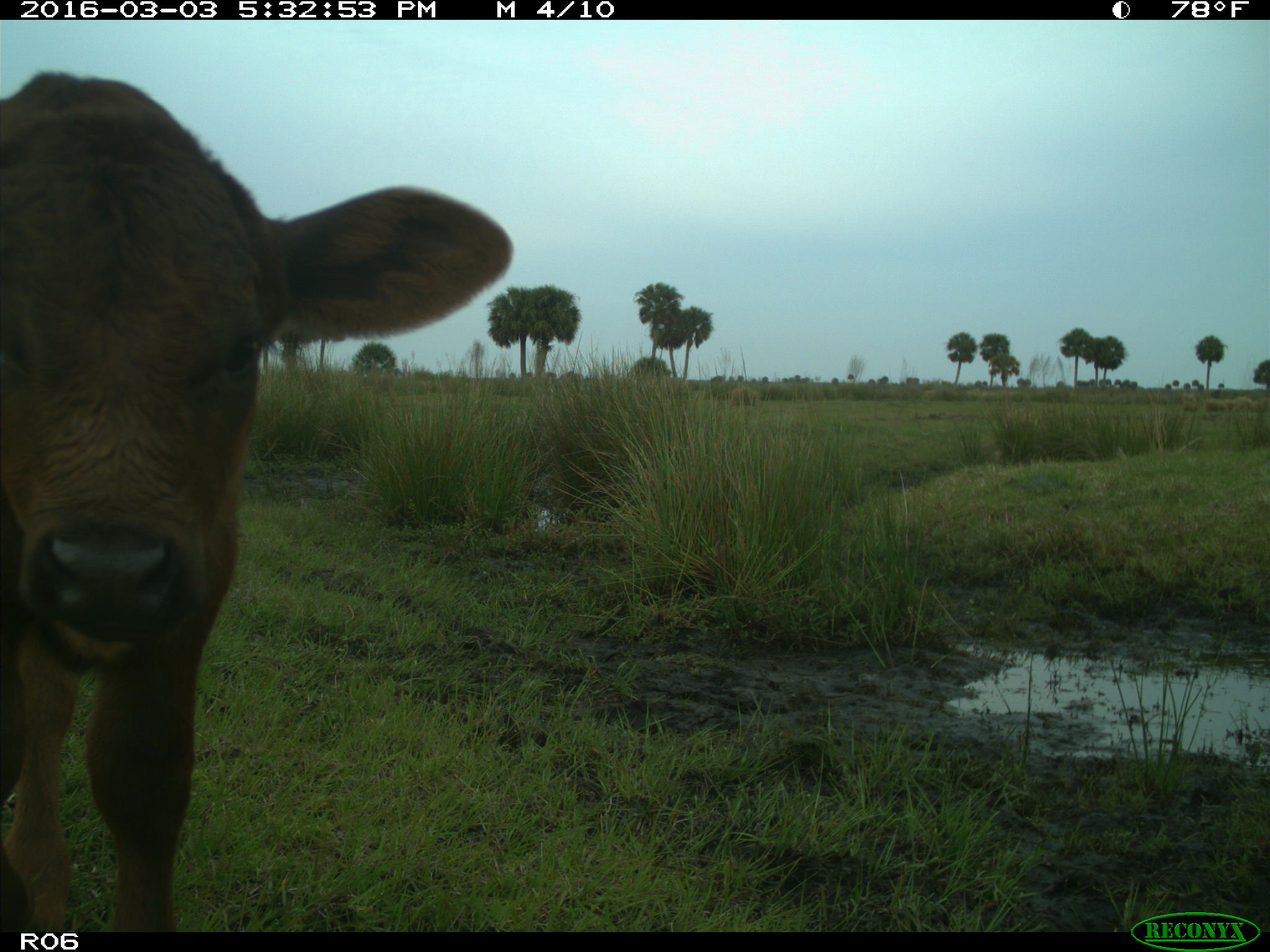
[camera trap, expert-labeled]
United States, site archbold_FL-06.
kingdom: Animalia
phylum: Chordata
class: Mammalia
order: Artiodactyla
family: Bovidae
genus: Bos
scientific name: Bos taurus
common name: domestic cow